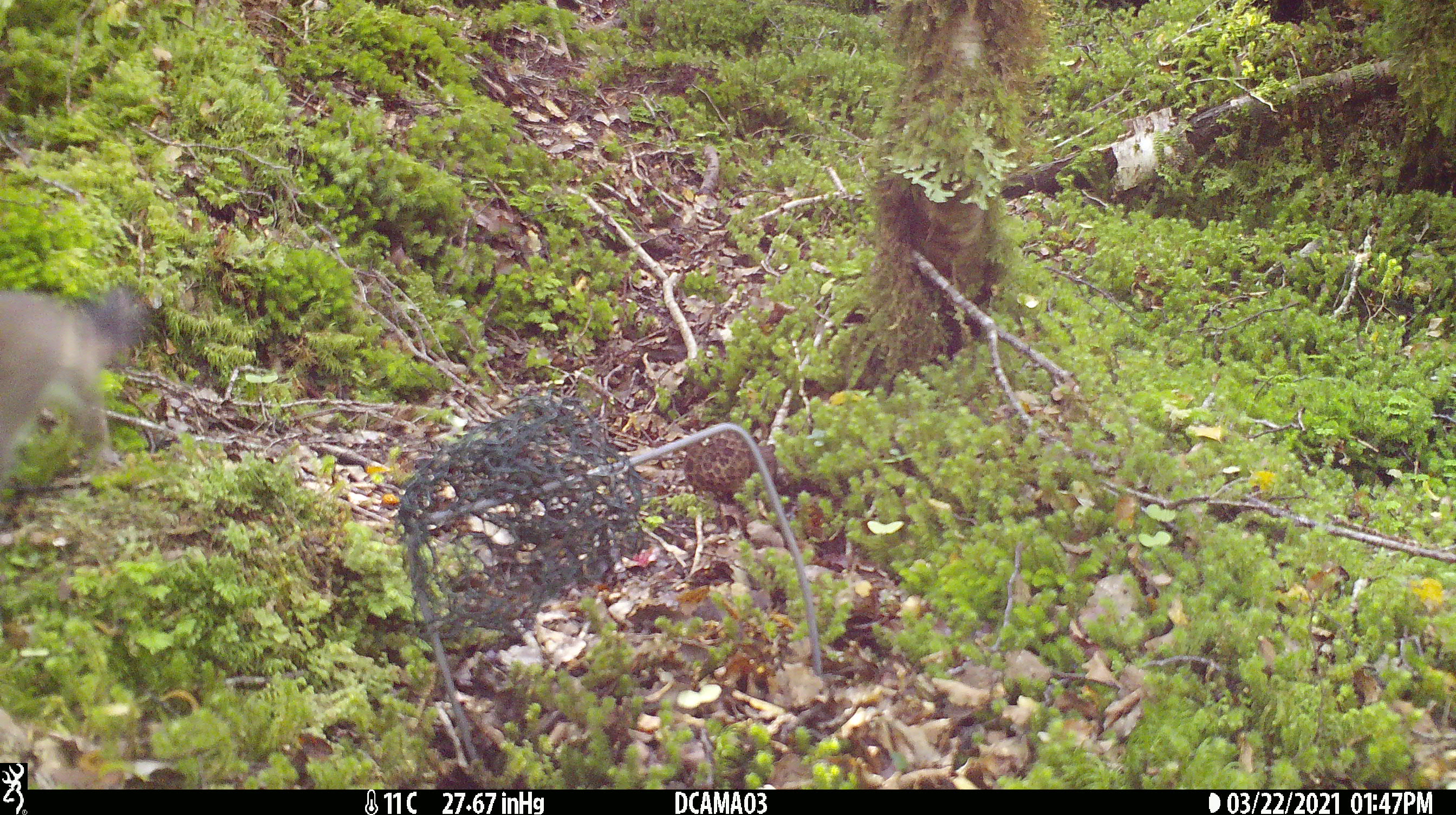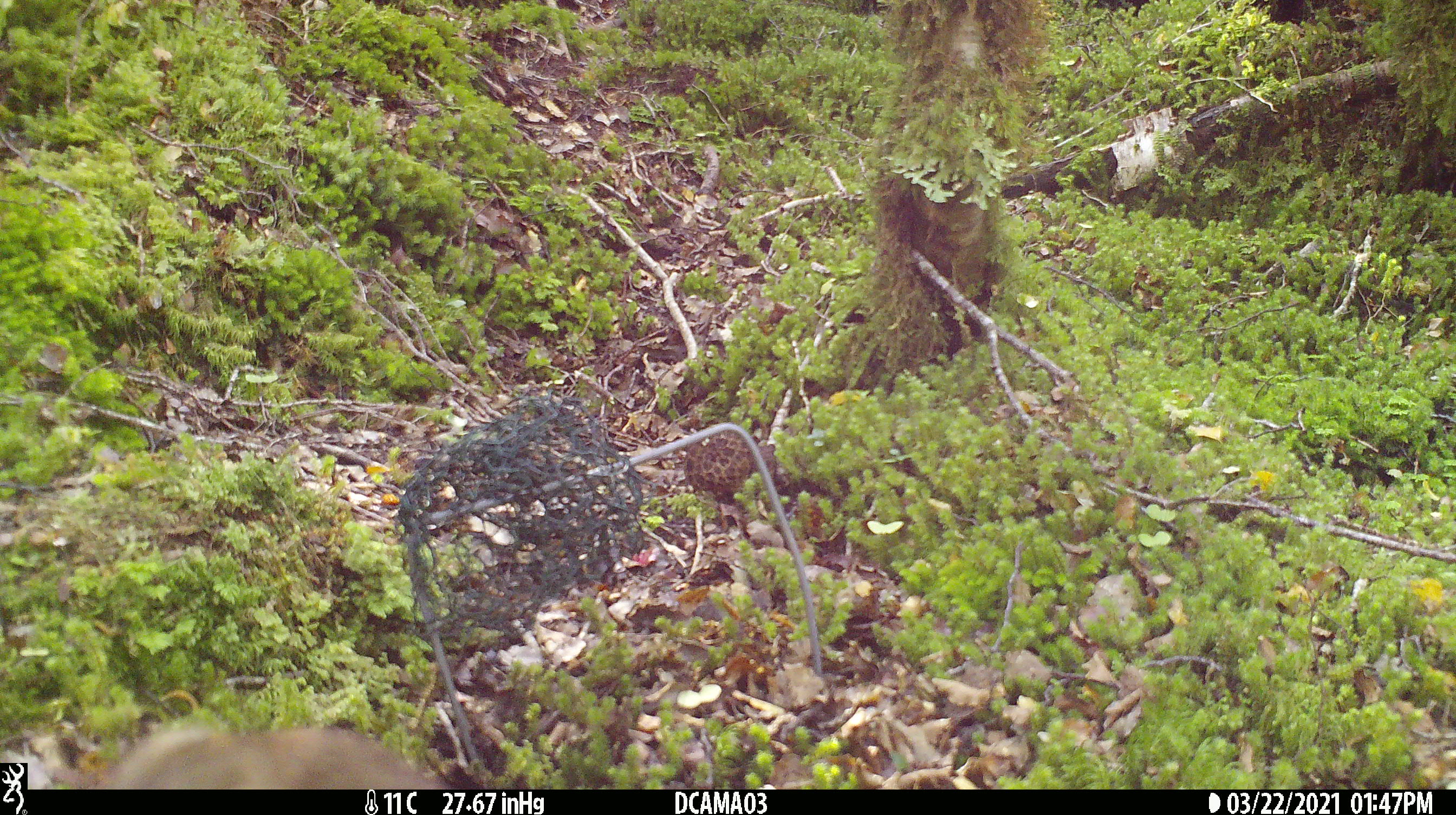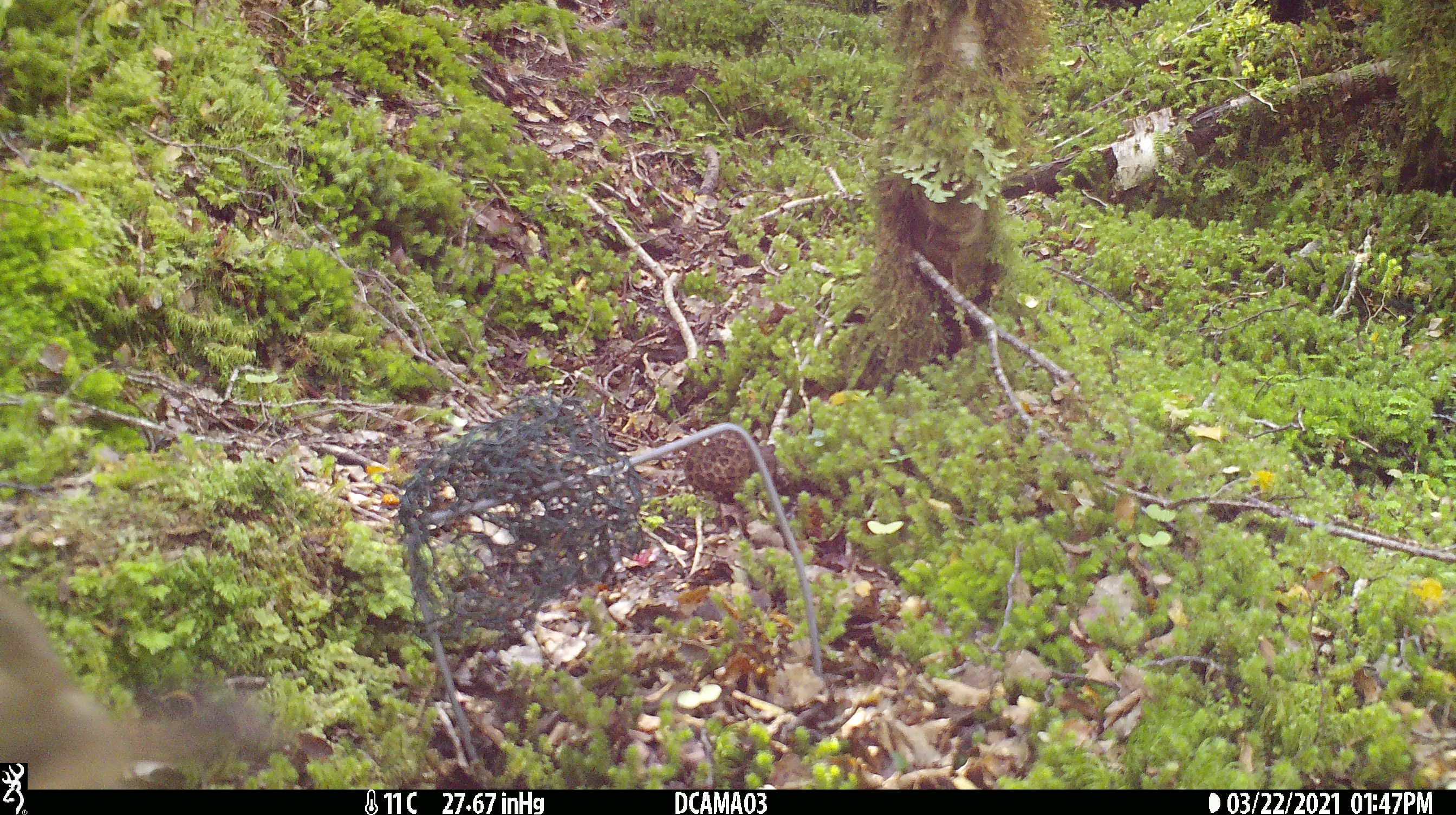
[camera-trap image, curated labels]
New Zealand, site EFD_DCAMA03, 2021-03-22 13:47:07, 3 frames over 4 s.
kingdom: Animalia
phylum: Chordata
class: Mammalia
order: Carnivora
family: Mustelidae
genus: Mustela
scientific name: Mustela erminea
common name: stoat